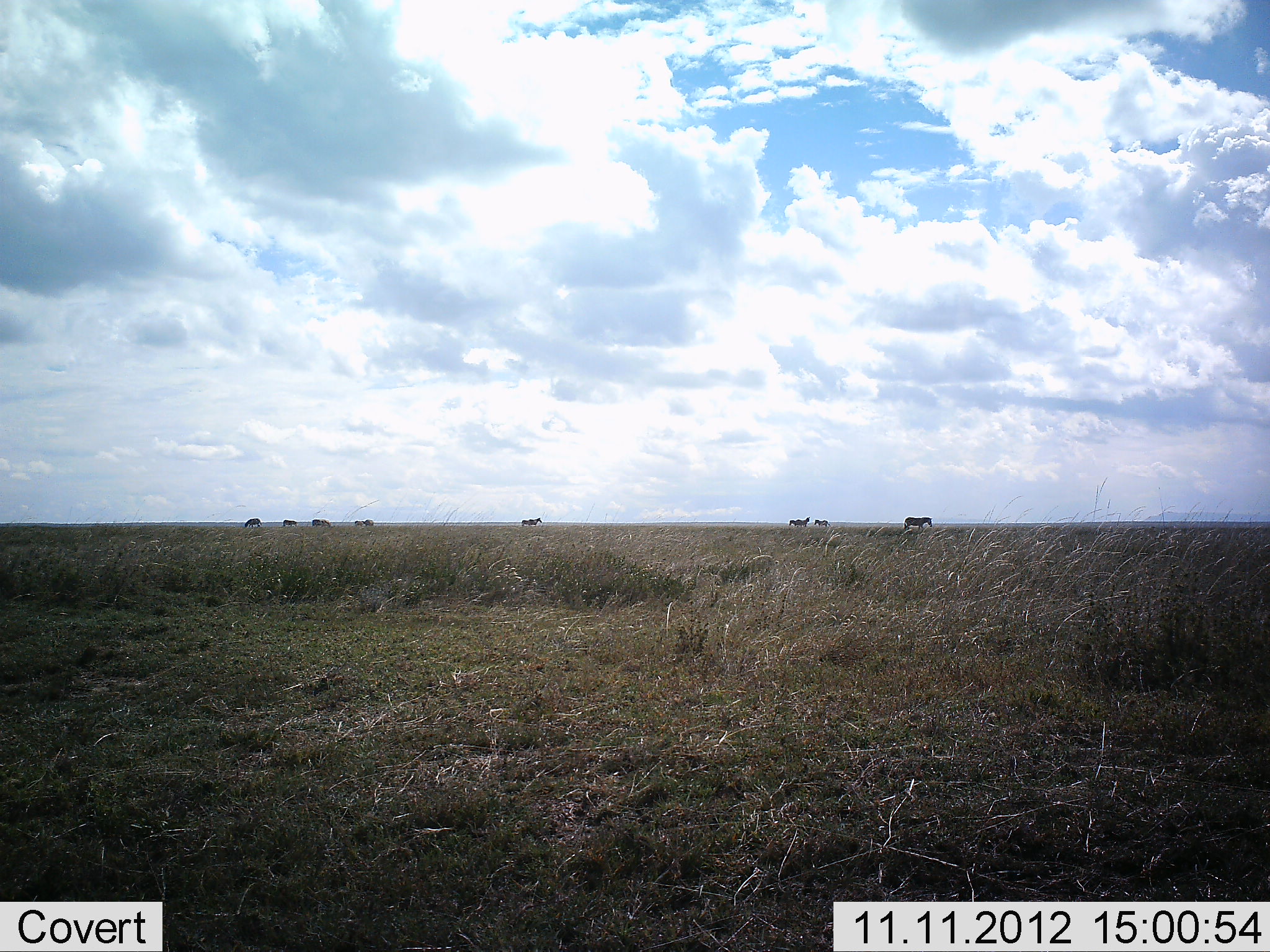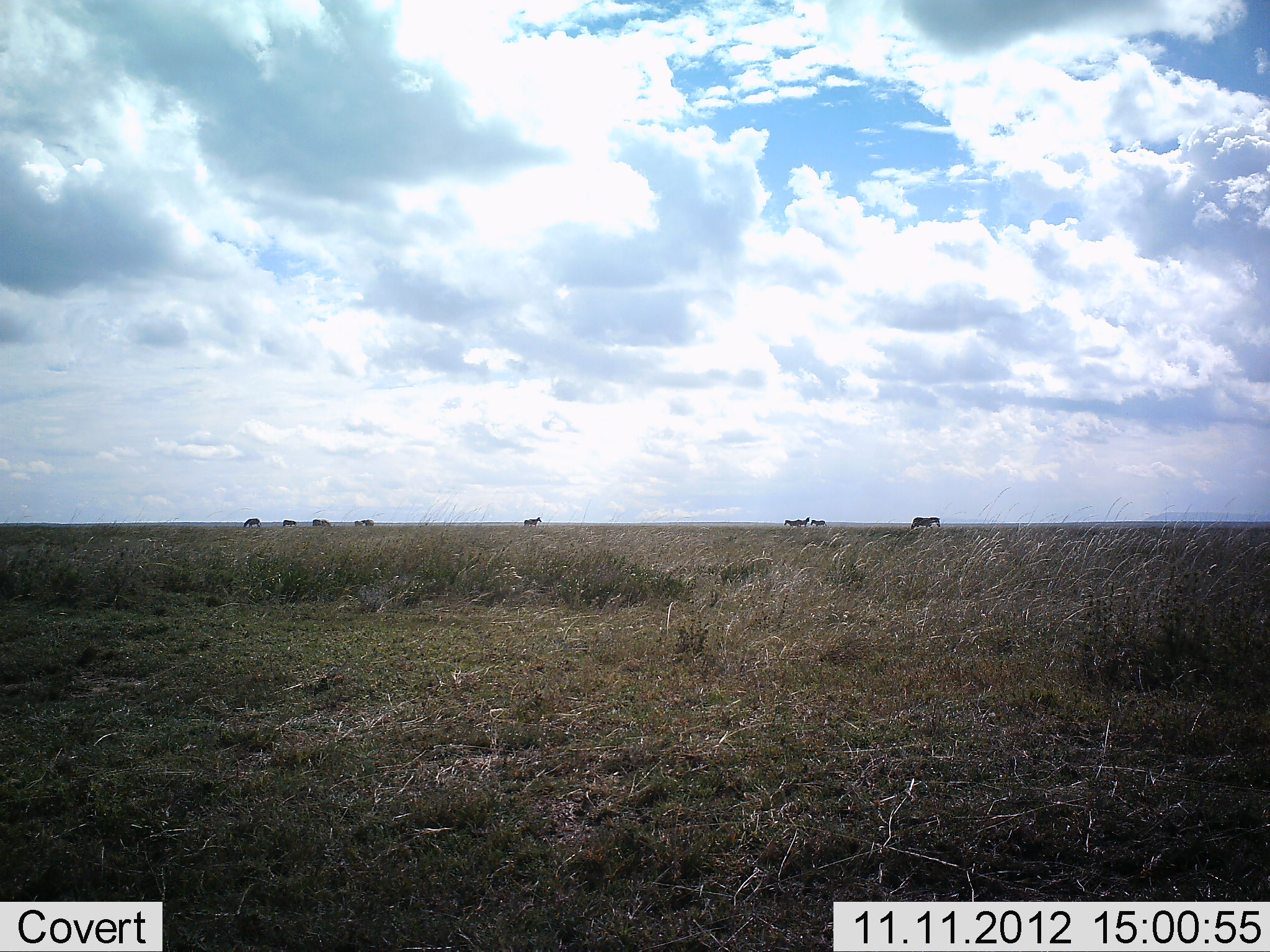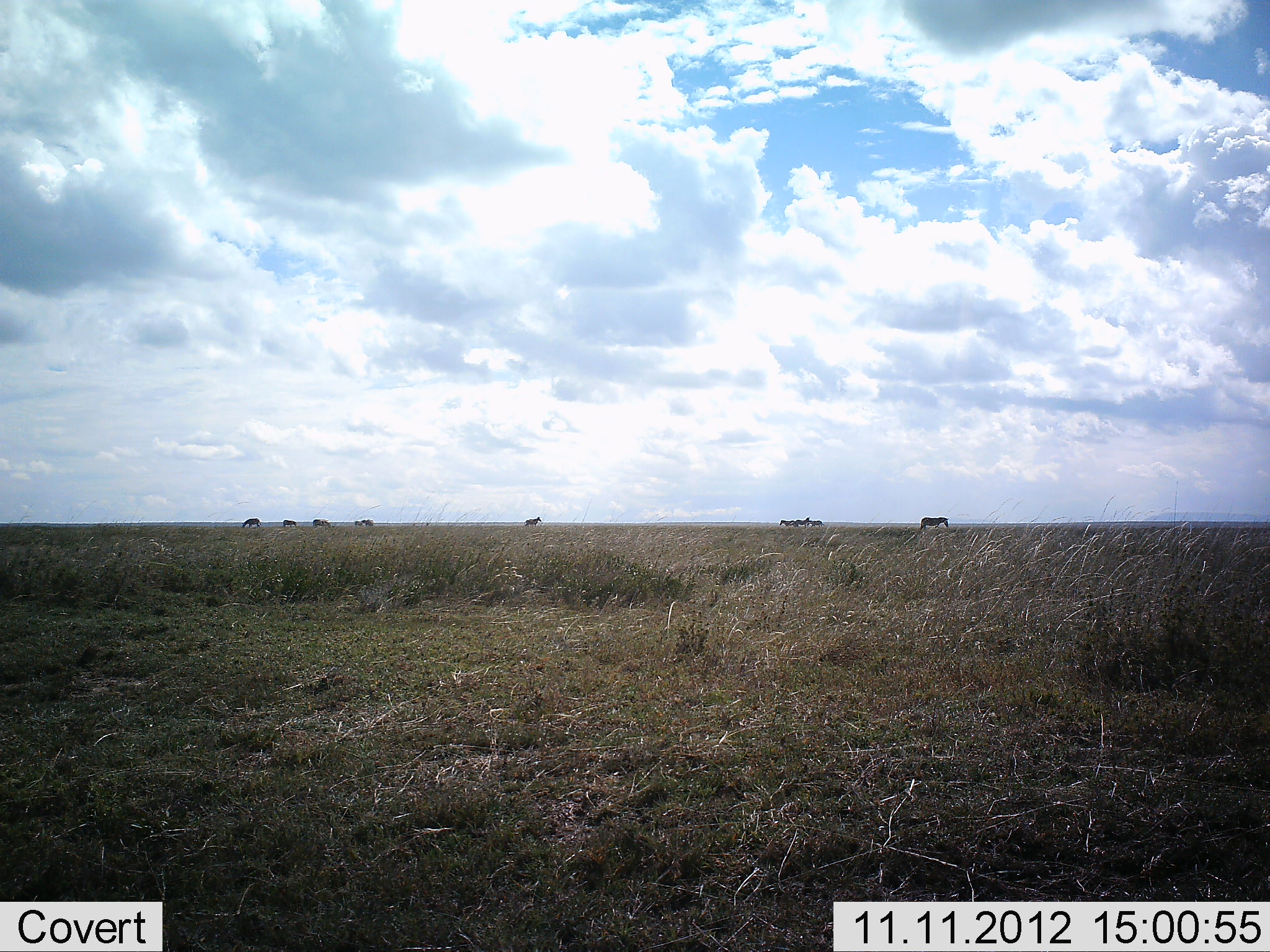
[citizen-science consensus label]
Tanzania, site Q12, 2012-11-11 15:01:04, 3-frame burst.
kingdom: Animalia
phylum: Chordata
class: Mammalia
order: Perissodactyla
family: Equidae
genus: Equus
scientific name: Equus quagga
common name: plains zebra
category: zebra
Zebra (plains zebra) (Equus quagga), count 8. Behavior (volunteer vote fractions): standing 60%, resting 0%, moving 60%, interacting 0%. Young present (vote fraction): 0%. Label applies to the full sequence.